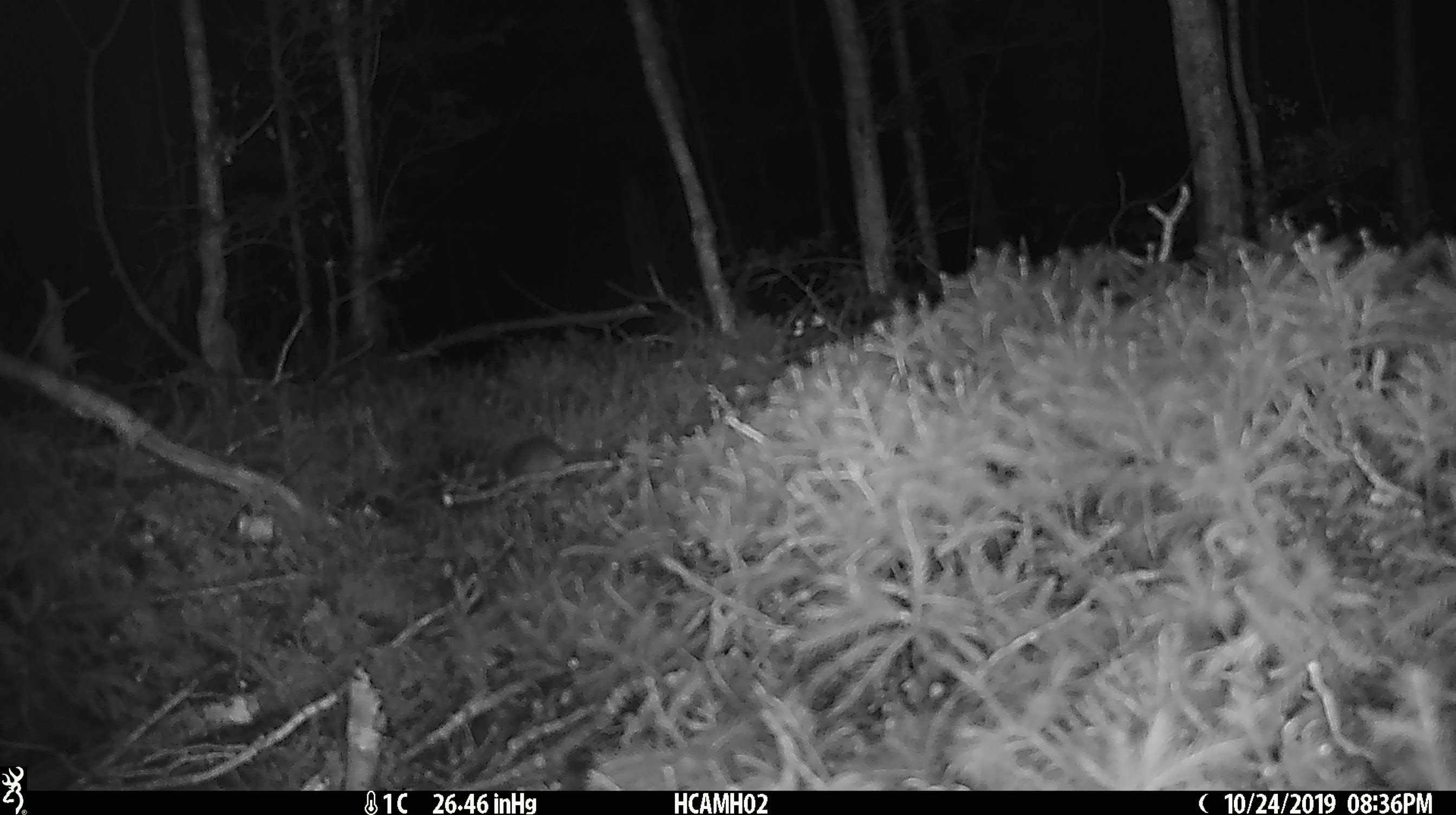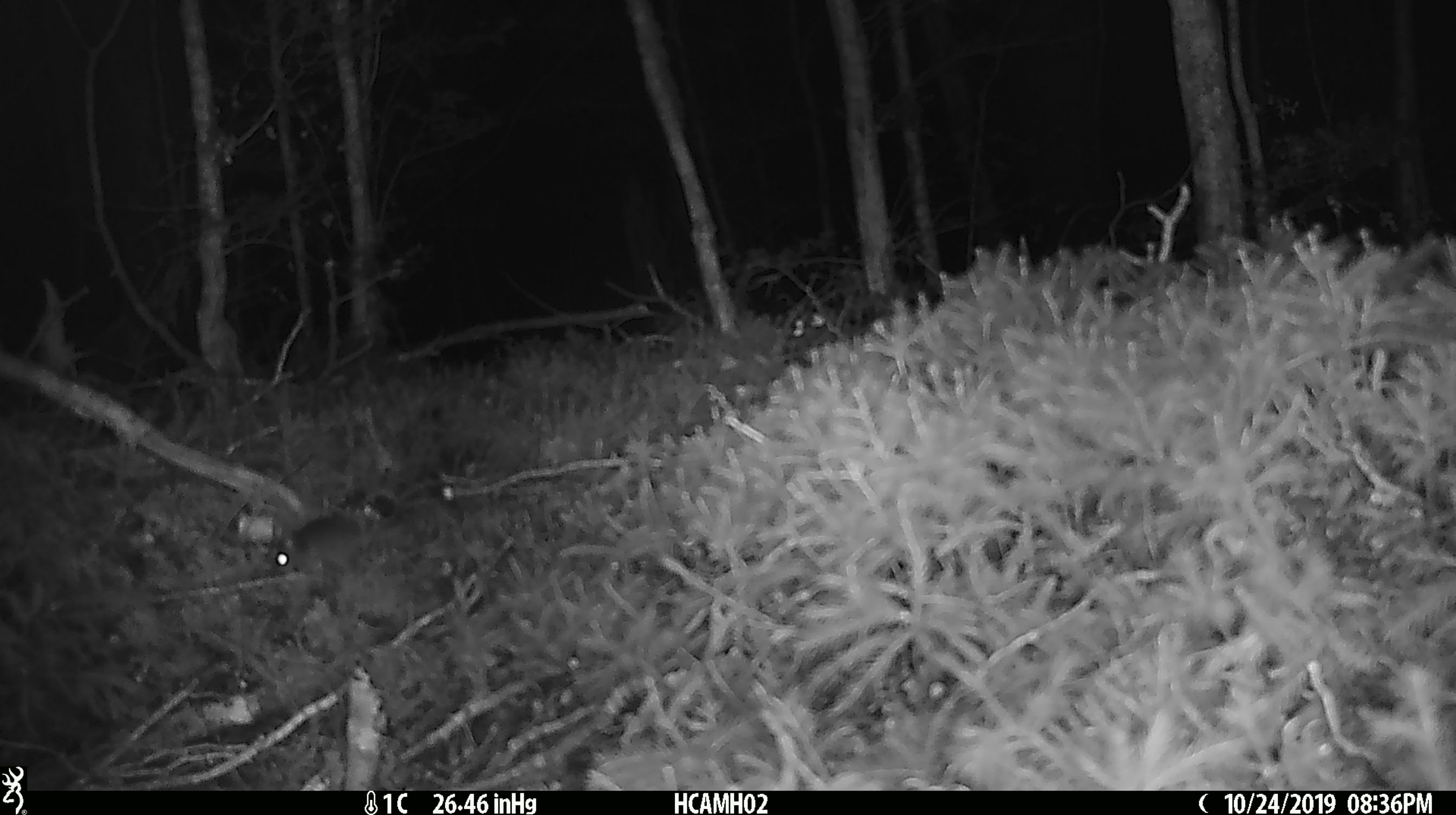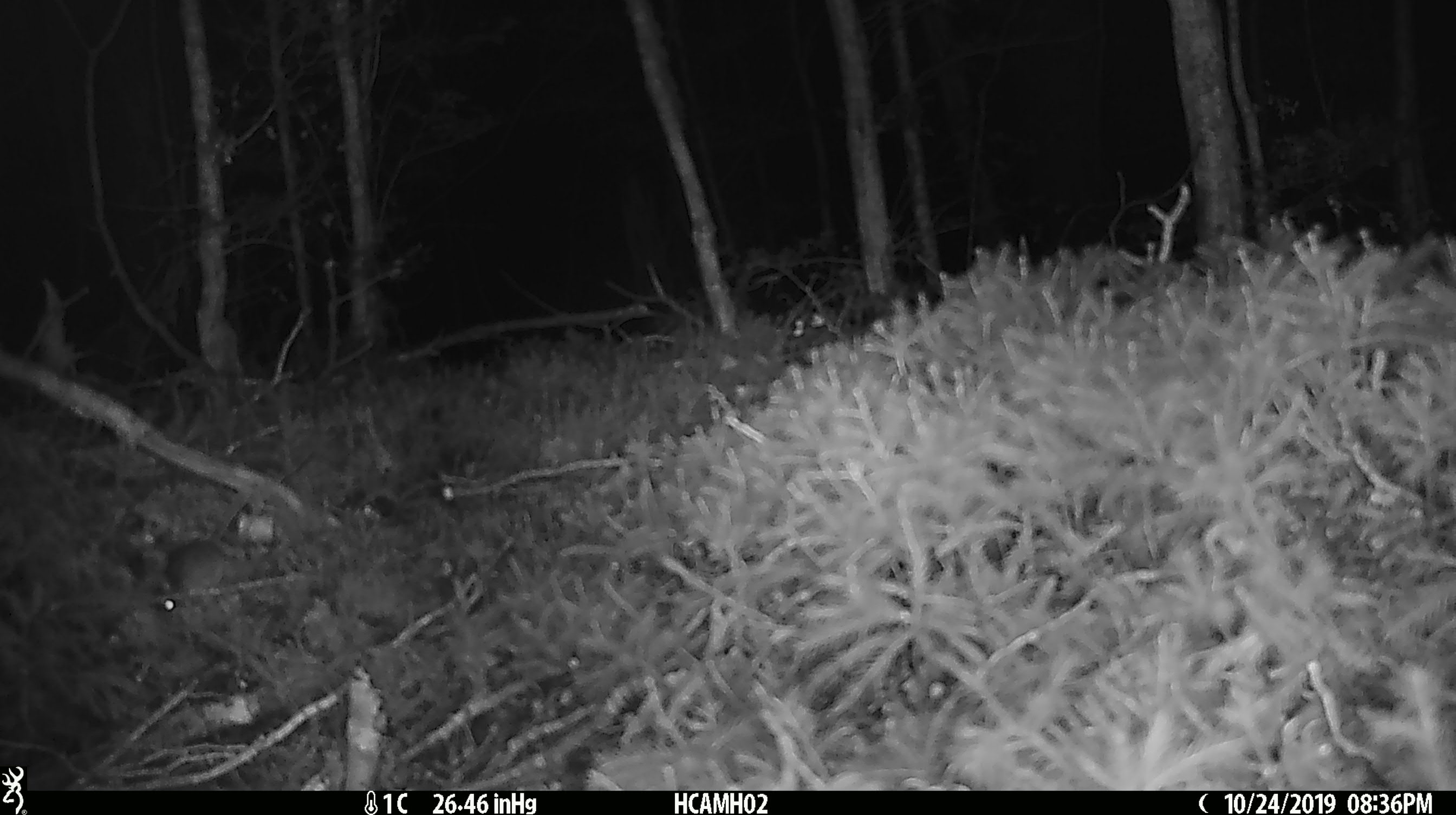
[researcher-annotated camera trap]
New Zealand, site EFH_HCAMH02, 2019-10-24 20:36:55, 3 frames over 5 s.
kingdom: Animalia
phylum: Chordata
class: Mammalia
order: Rodentia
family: Muridae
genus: Mus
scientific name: Mus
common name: mouse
Mouse (Mus).